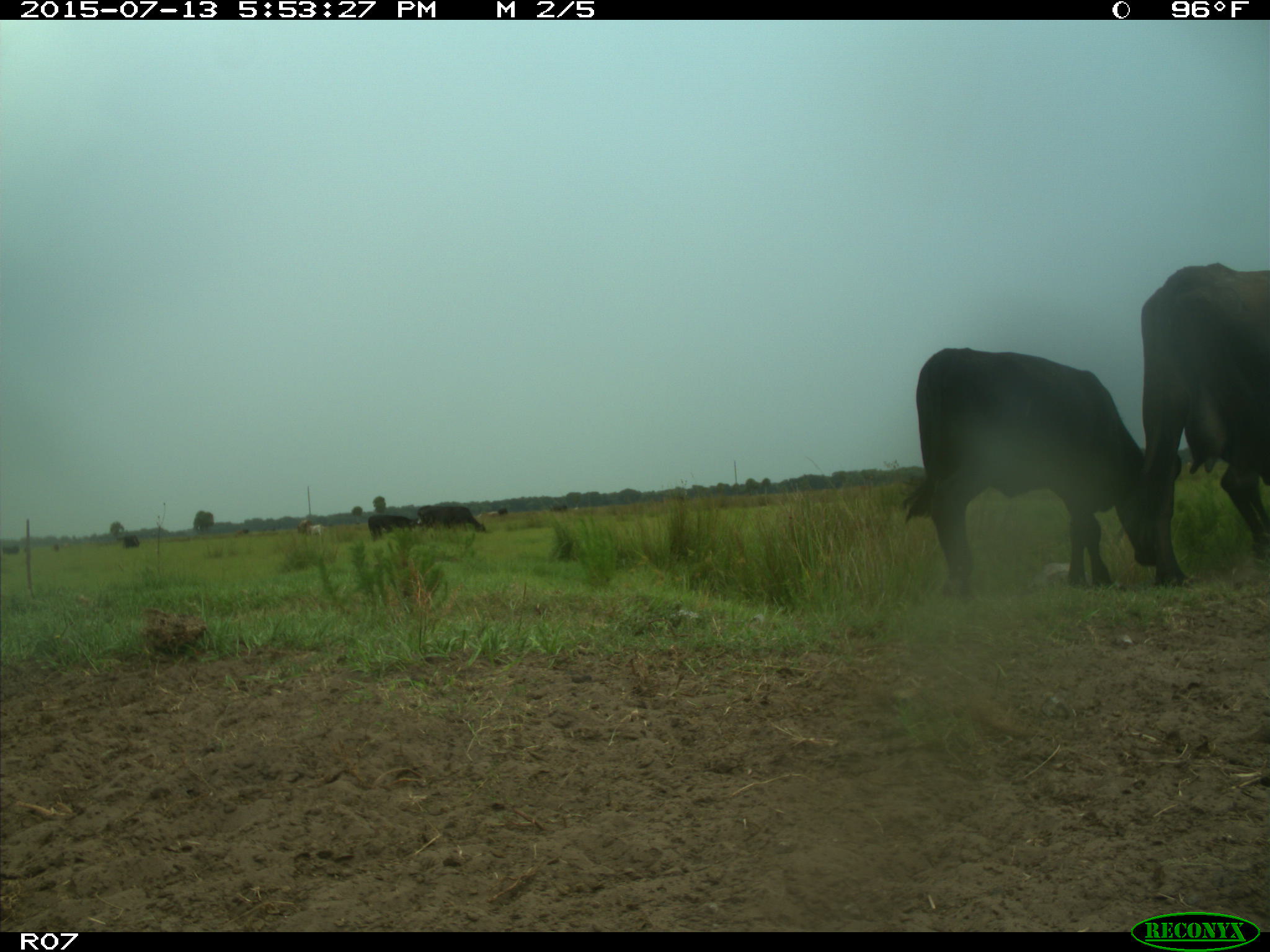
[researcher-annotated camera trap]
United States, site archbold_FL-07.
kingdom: Animalia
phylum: Chordata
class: Mammalia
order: Artiodactyla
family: Bovidae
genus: Bos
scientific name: Bos taurus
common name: domestic cow